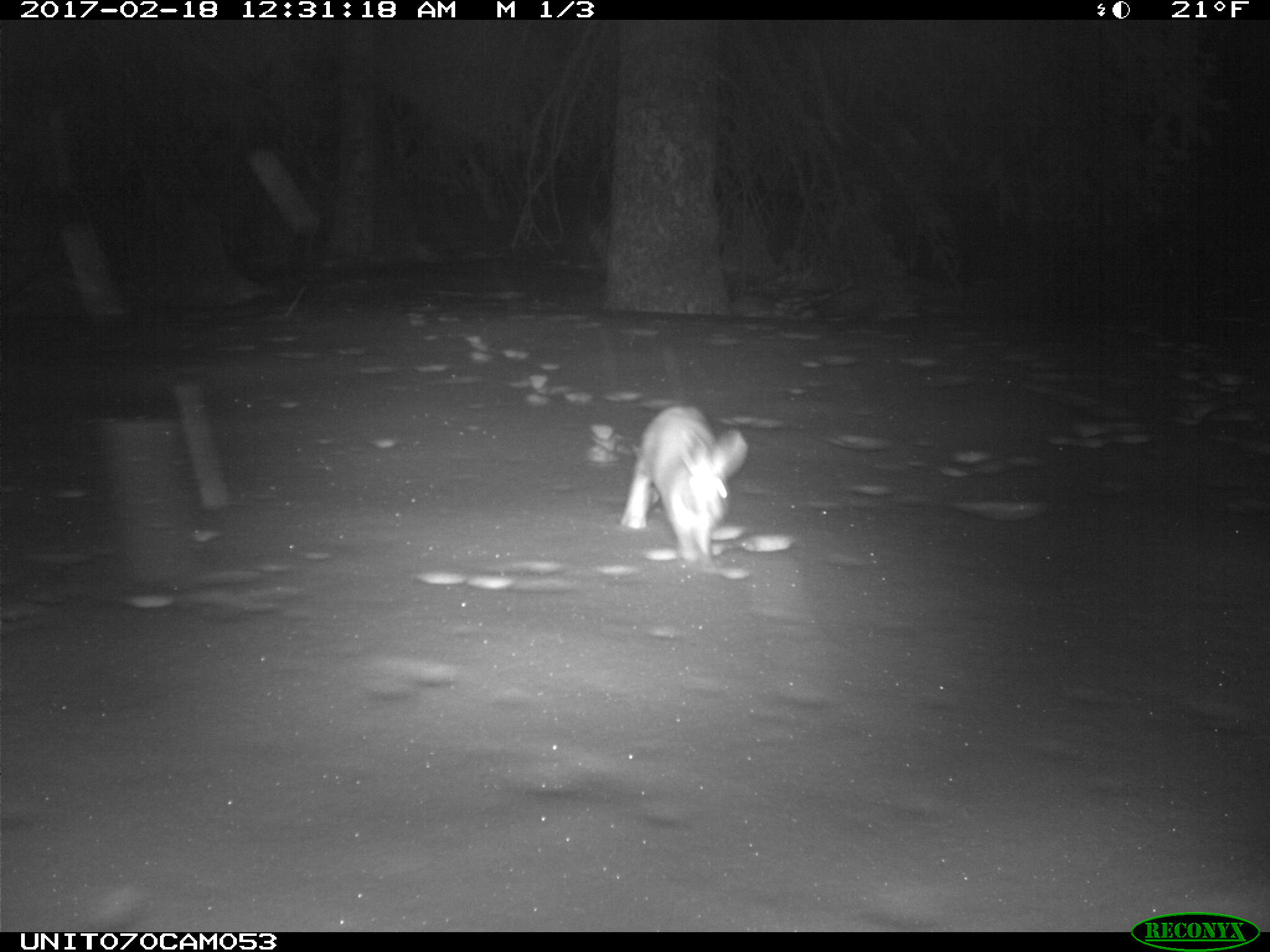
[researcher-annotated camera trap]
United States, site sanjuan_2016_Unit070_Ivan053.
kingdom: Animalia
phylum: Chordata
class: Mammalia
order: Lagomorpha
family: Leporidae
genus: Lepus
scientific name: Lepus americanus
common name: snowshoe hare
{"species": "Lepus americanus (snowshoe hare)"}